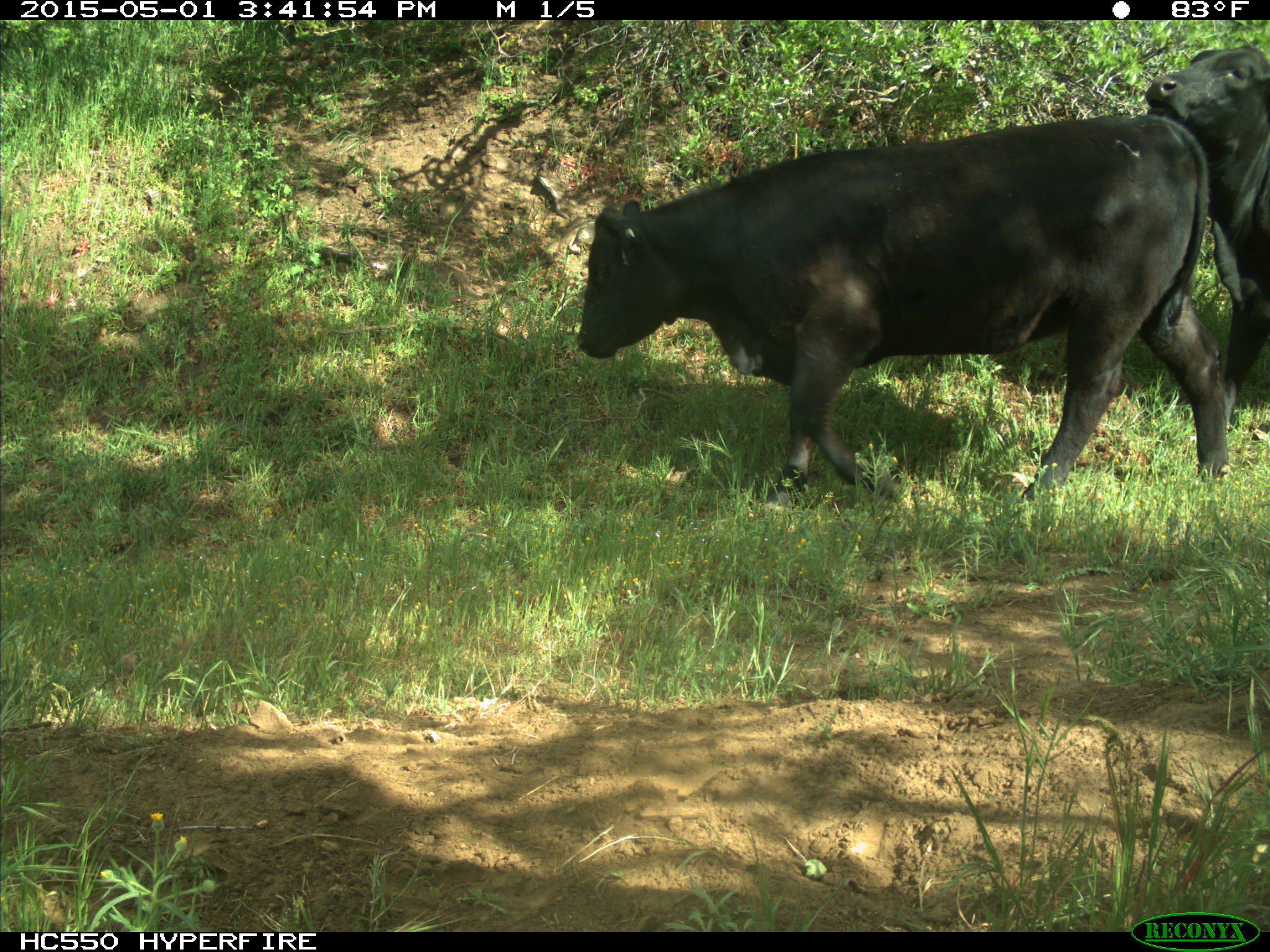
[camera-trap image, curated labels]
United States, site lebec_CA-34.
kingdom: Animalia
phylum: Chordata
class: Mammalia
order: Artiodactyla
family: Bovidae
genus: Bos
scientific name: Bos taurus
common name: domestic cow